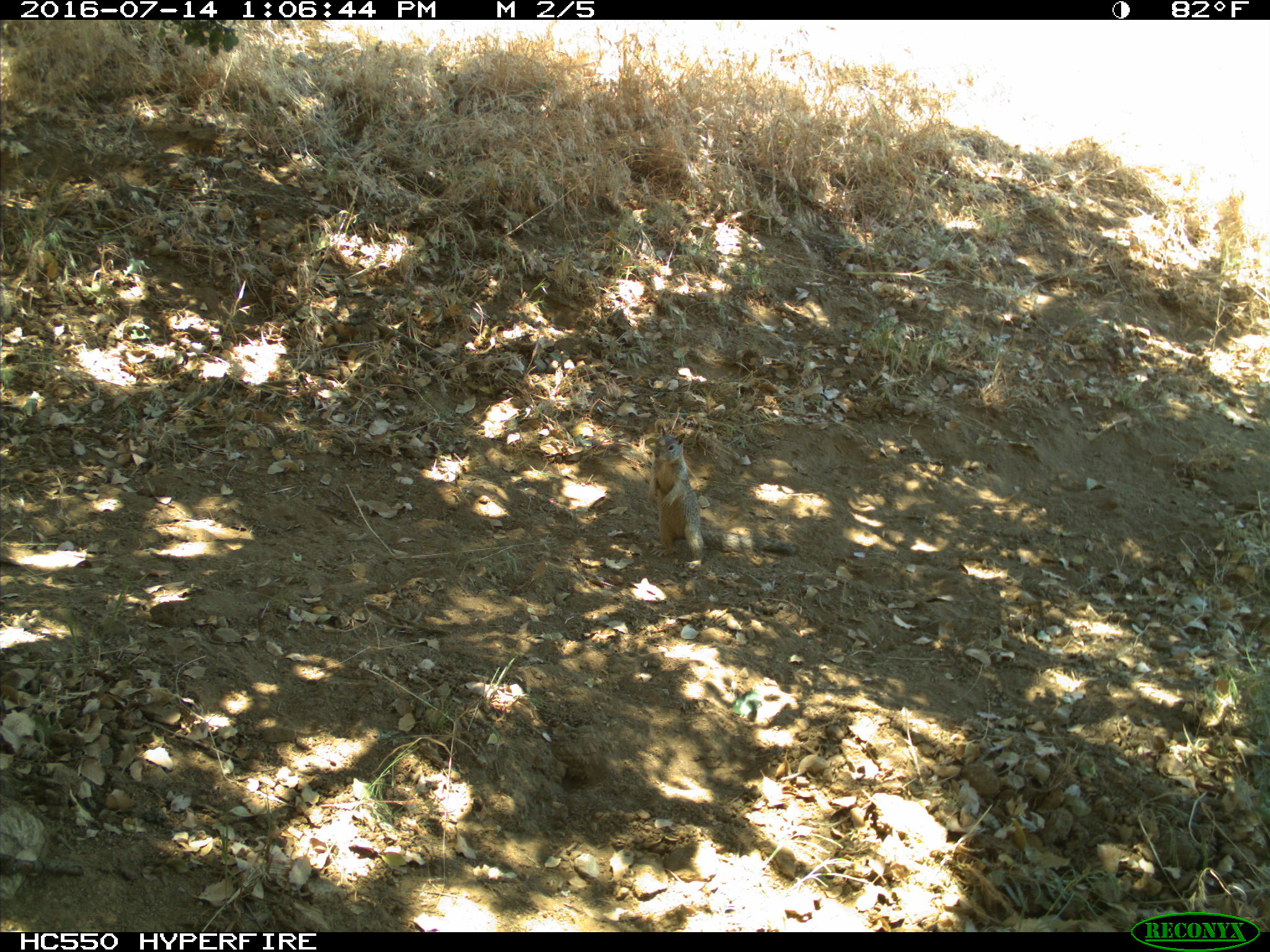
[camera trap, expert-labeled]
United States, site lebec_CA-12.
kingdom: Animalia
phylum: Chordata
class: Mammalia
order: Rodentia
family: Sciuridae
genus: Otospermophilus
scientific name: Otospermophilus beecheyi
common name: california ground squirrel